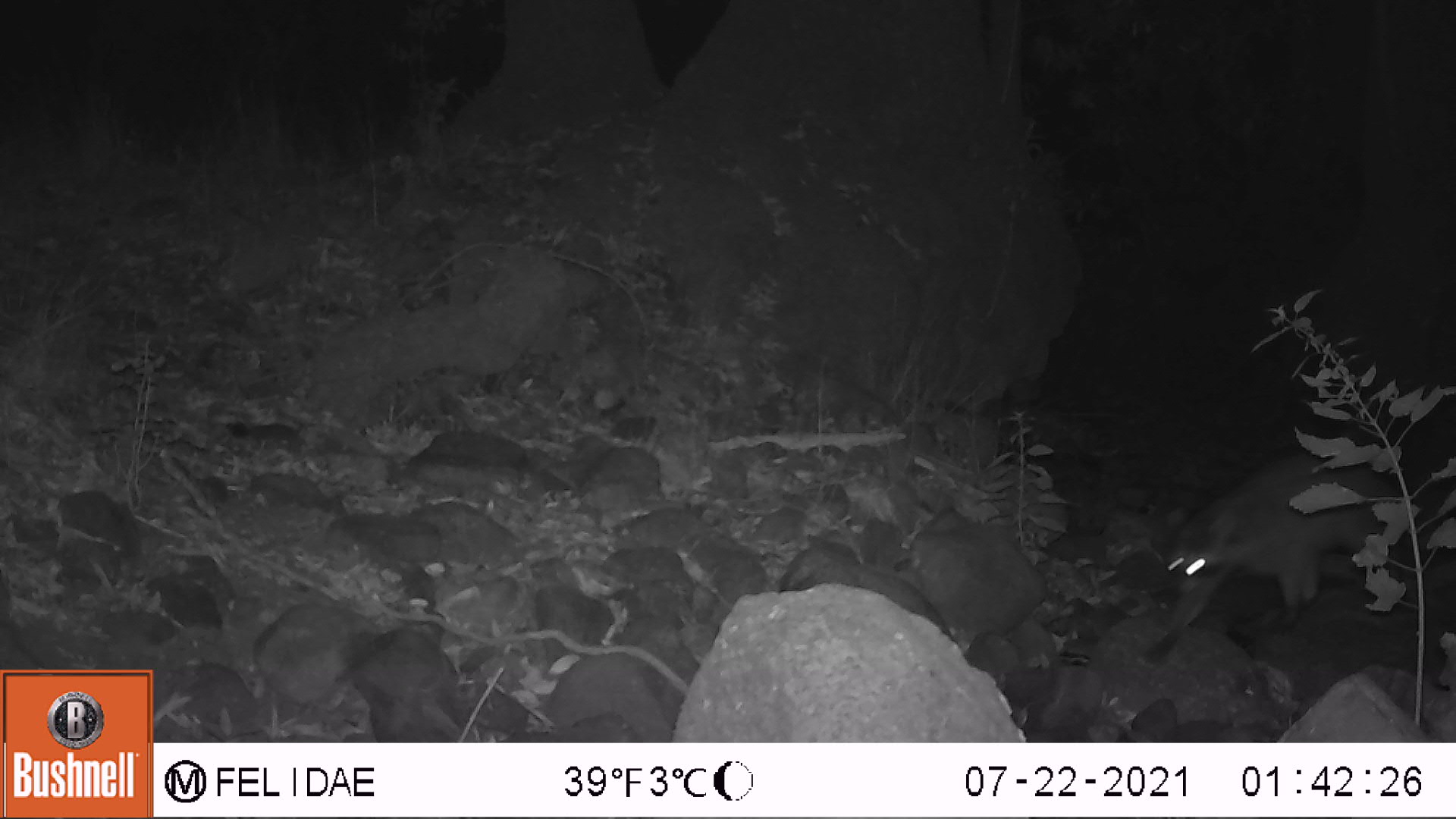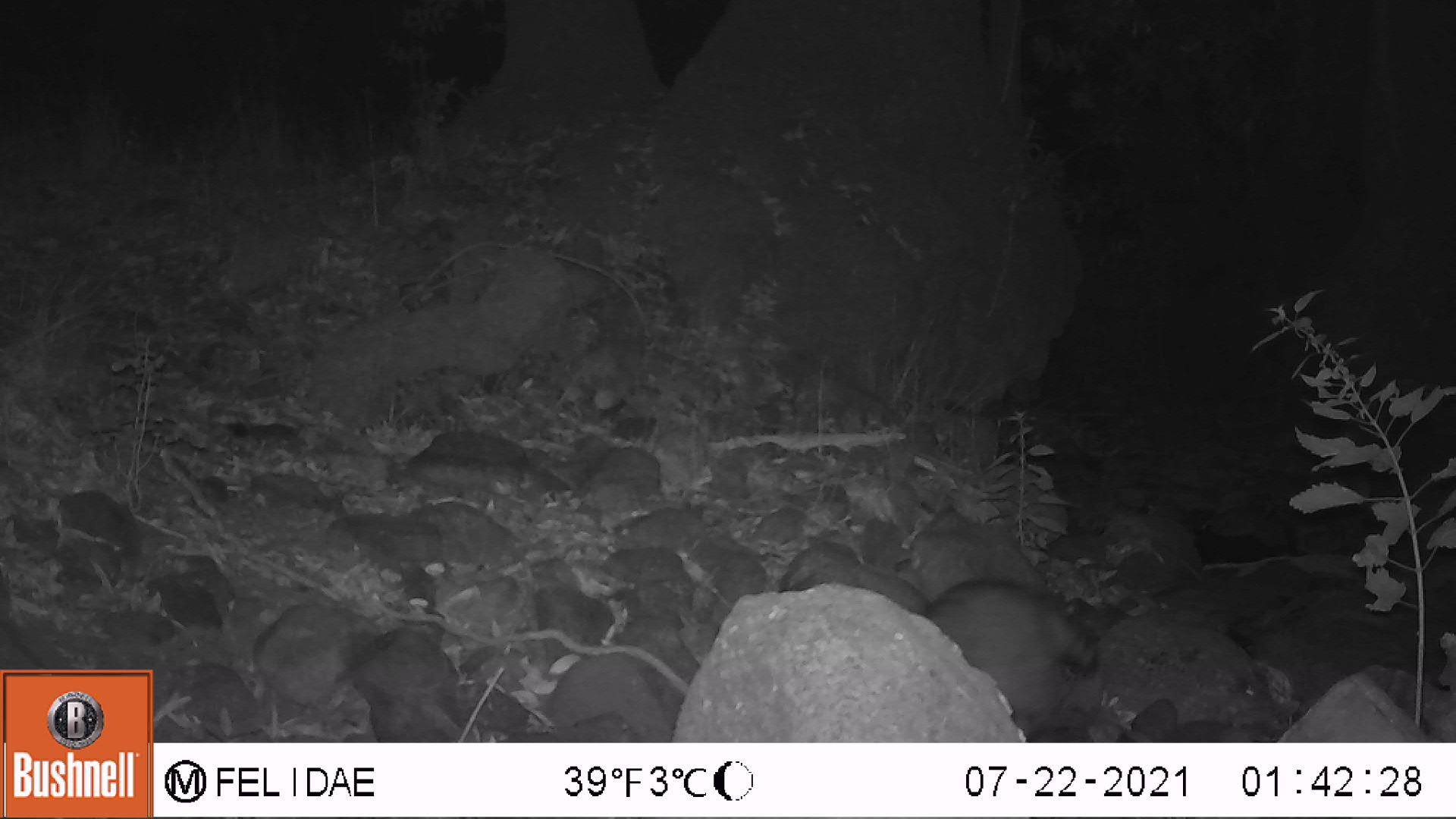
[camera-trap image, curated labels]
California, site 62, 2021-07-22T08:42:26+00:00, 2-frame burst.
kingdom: Animalia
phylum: Chordata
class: Mammalia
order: Carnivora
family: Procyonidae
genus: Procyon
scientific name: Procyon lotor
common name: raccoon